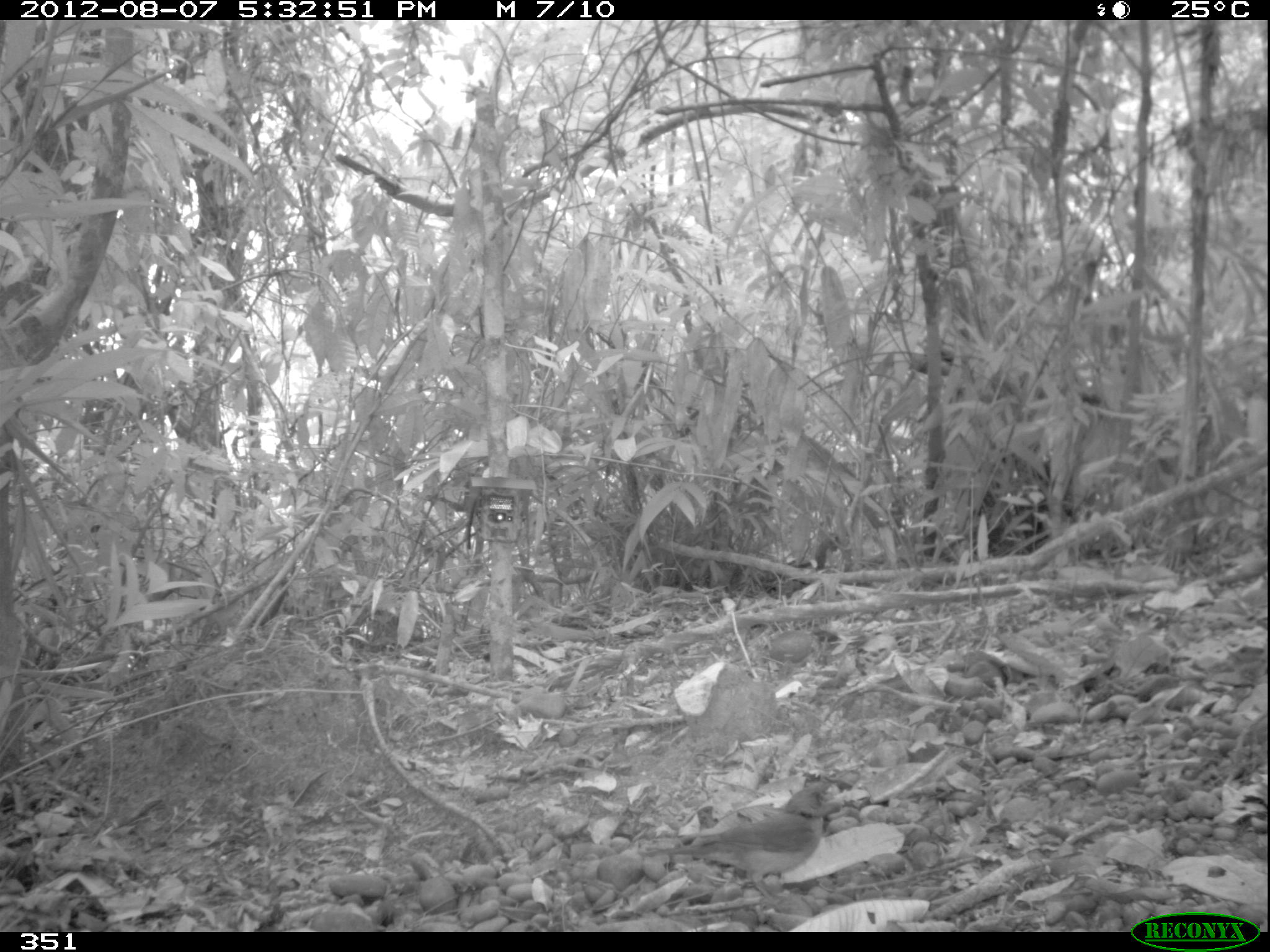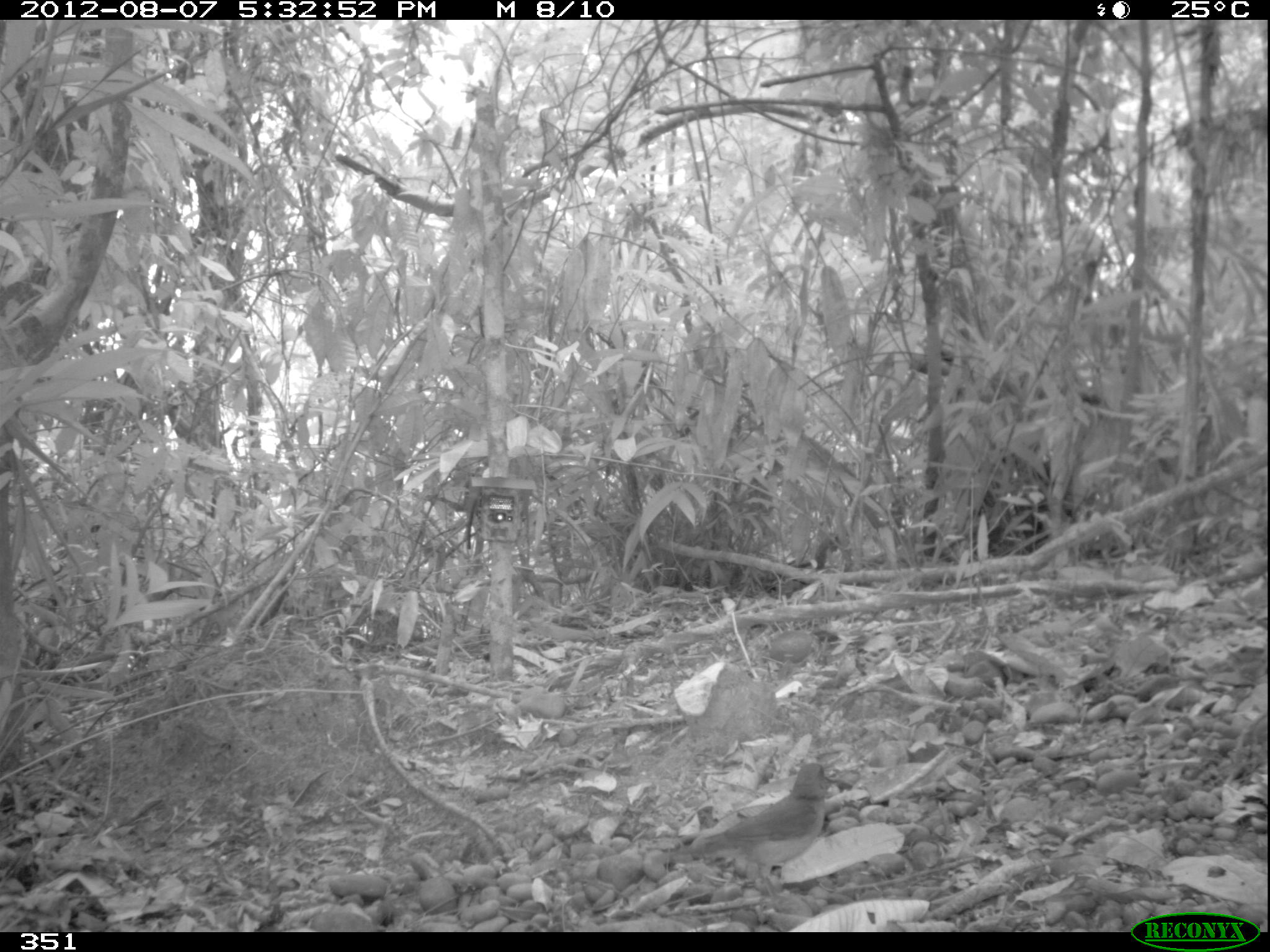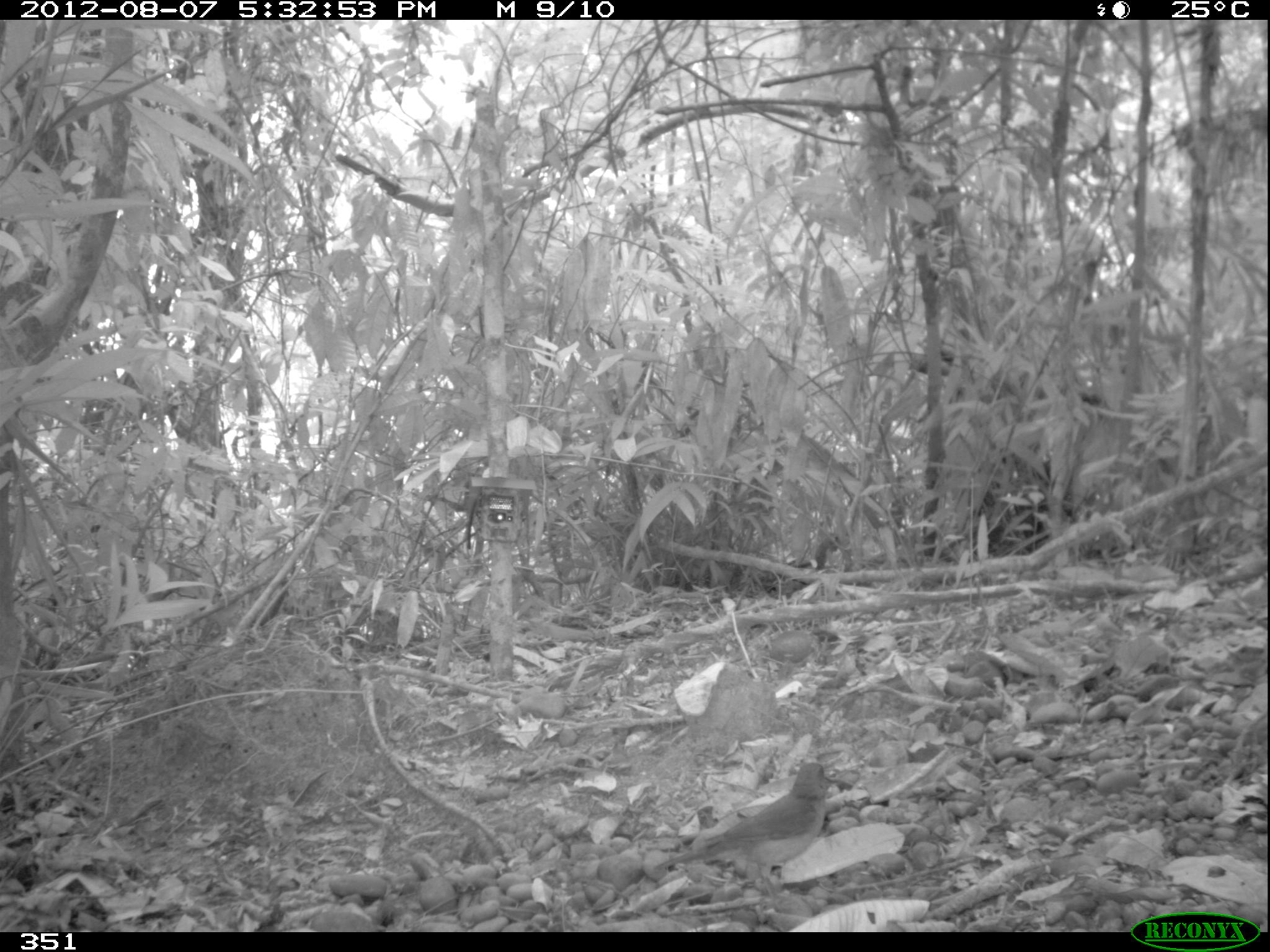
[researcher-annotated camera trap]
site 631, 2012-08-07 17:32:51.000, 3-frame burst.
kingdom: Animalia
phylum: Chordata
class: Aves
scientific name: Aves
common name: bird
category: unknown bird